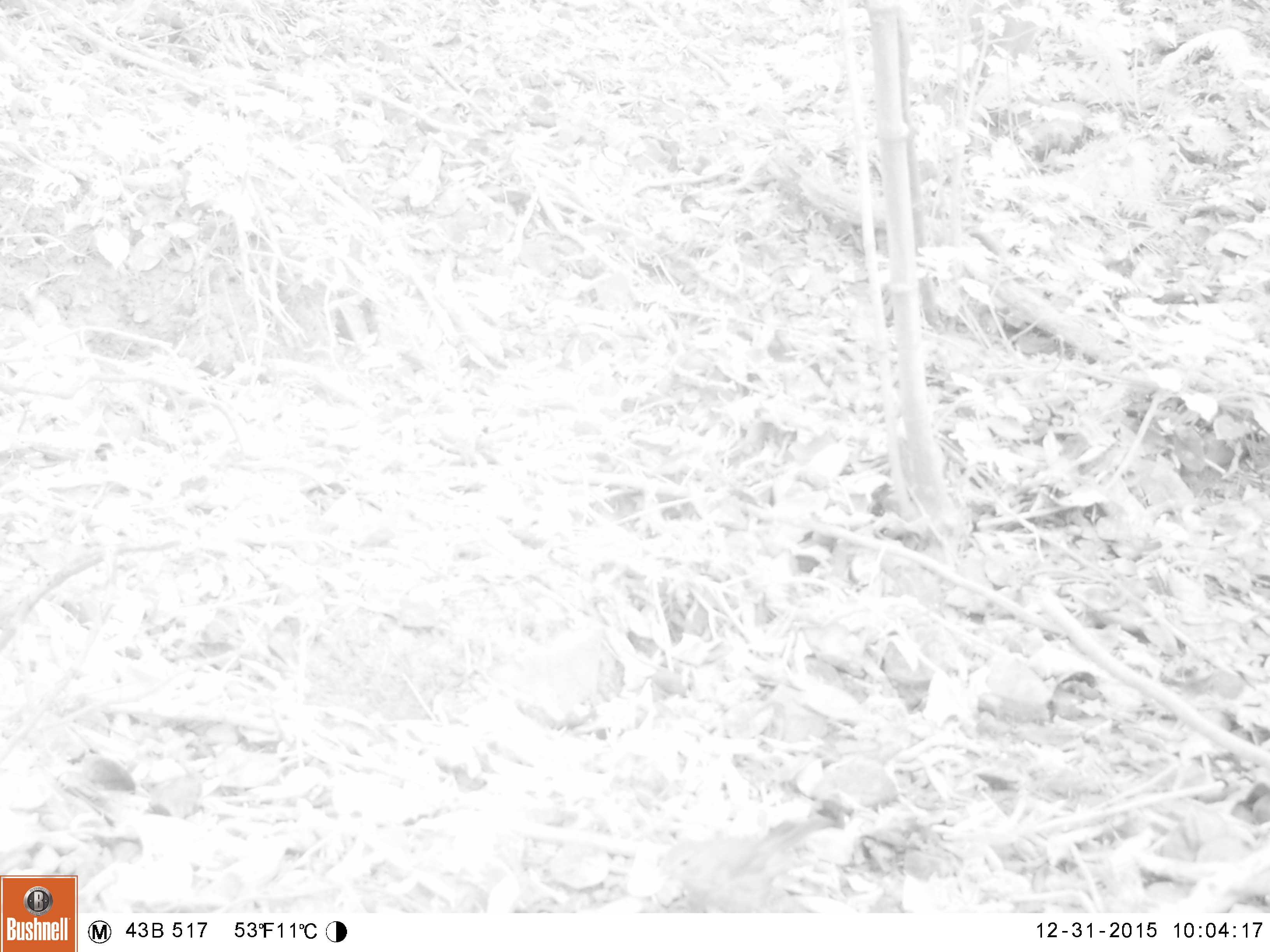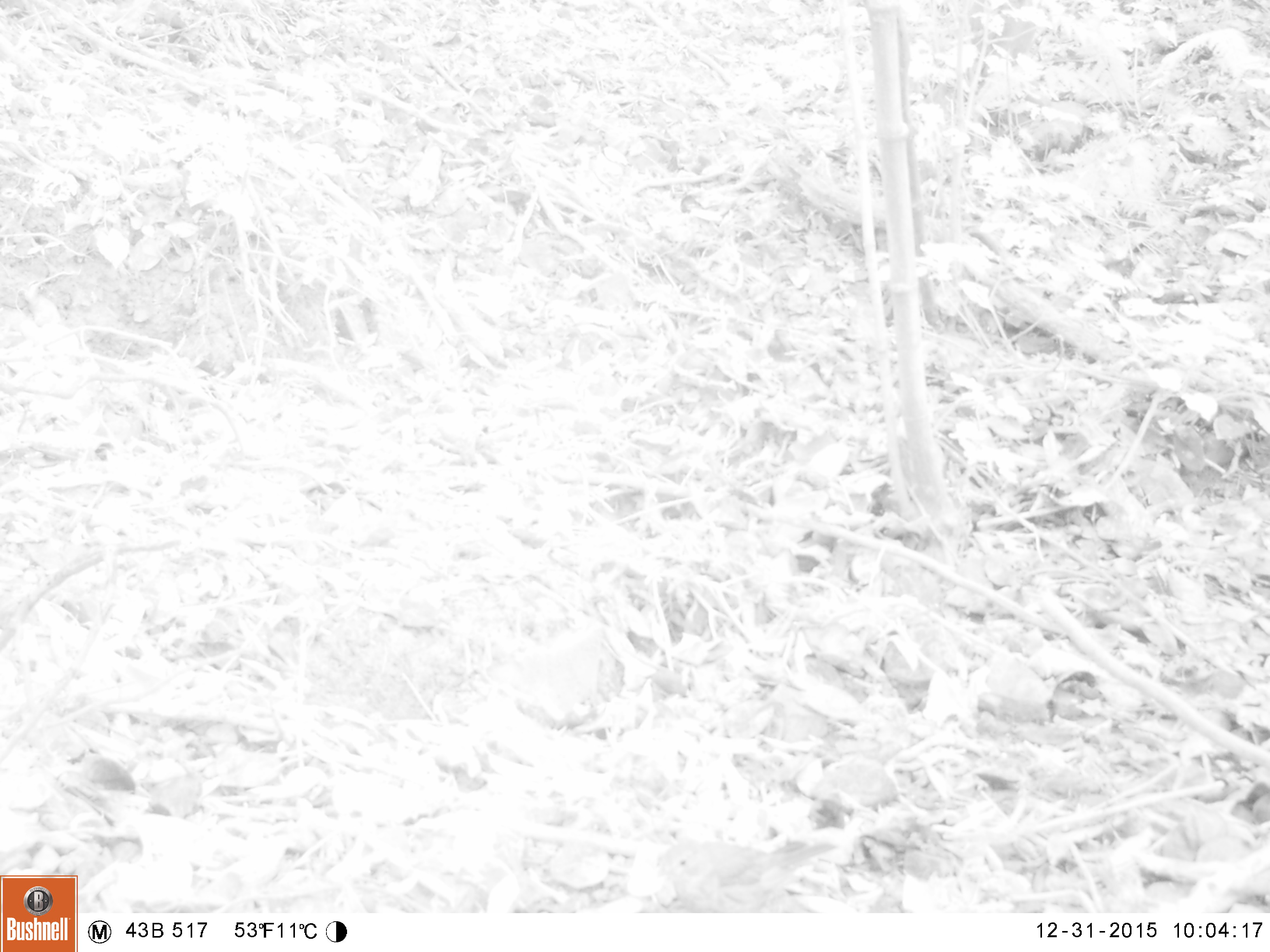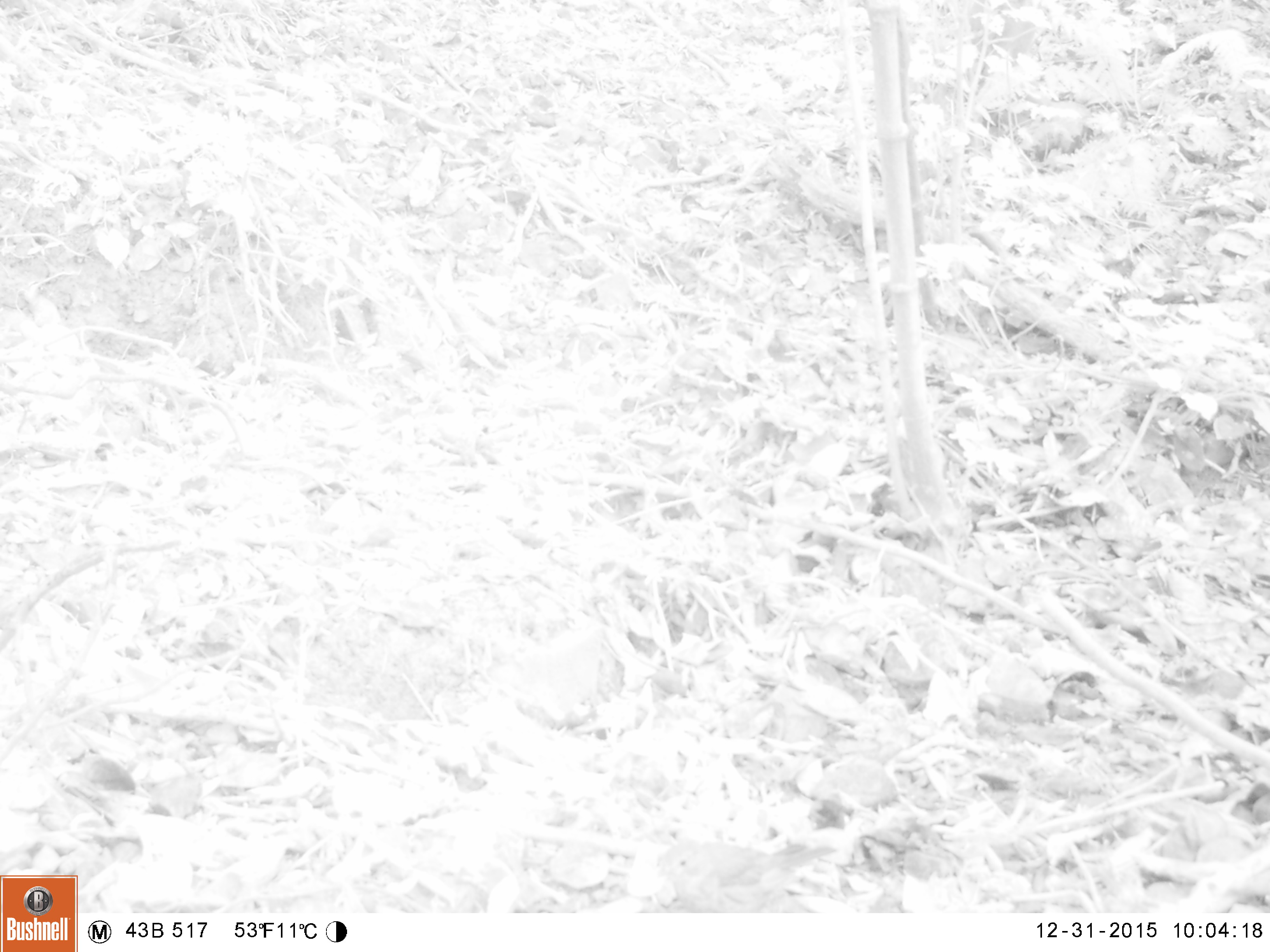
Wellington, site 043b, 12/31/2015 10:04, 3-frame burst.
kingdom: Animalia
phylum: Chordata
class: Aves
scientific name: Aves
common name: bird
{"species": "bird (Aves)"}